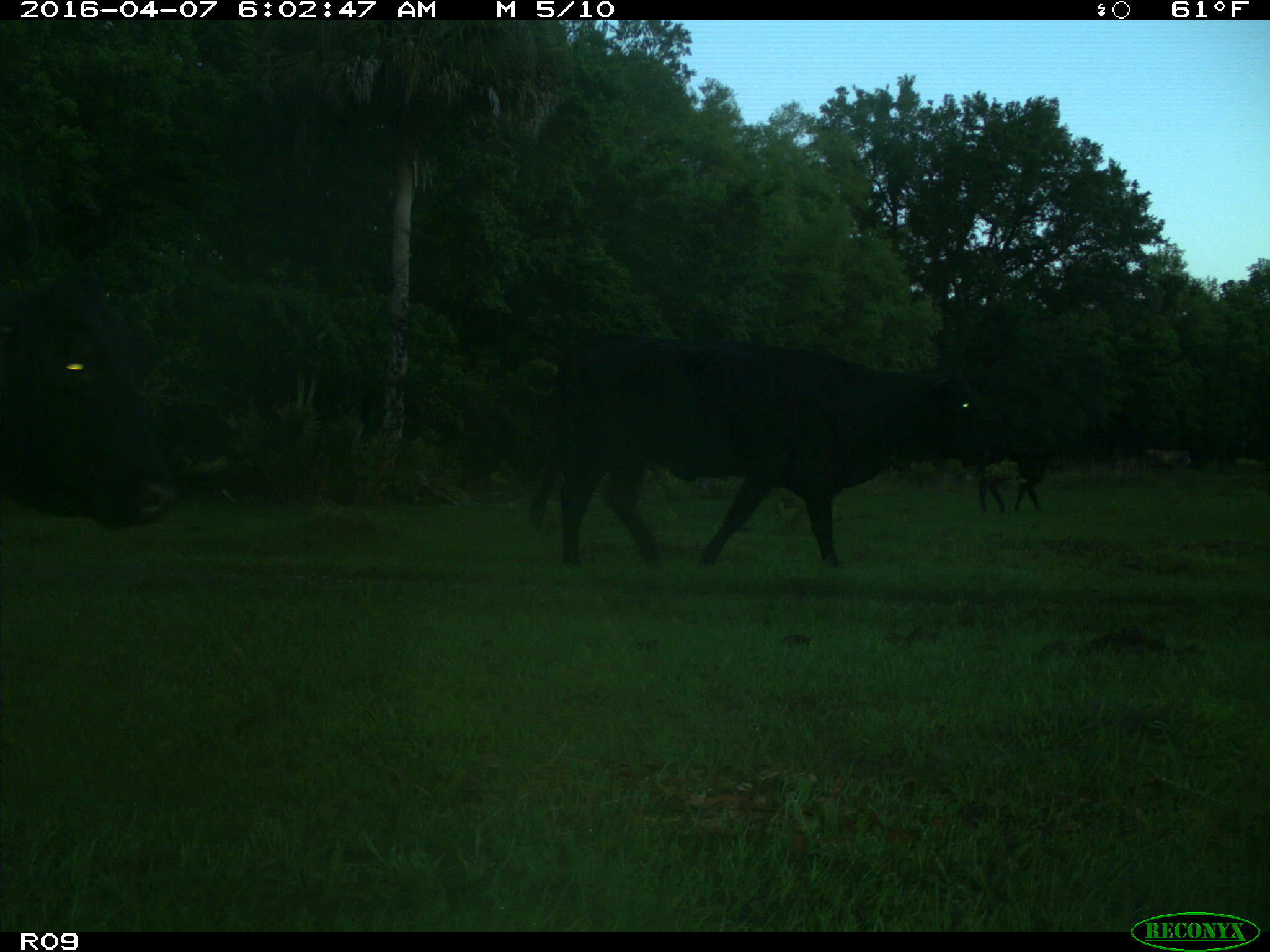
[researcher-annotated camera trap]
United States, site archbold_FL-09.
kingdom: Animalia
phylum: Chordata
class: Mammalia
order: Artiodactyla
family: Bovidae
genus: Bos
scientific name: Bos taurus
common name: domestic cow